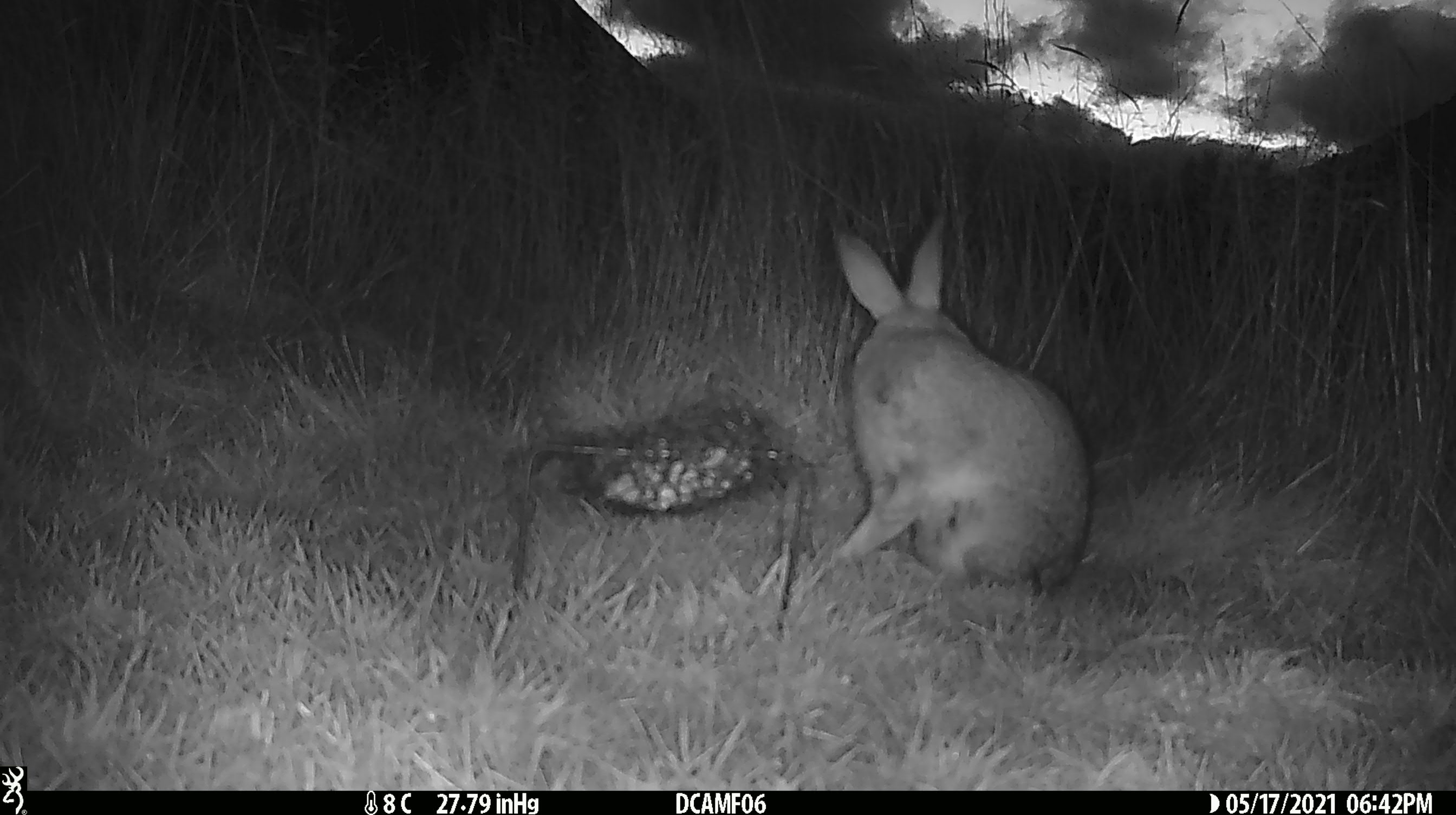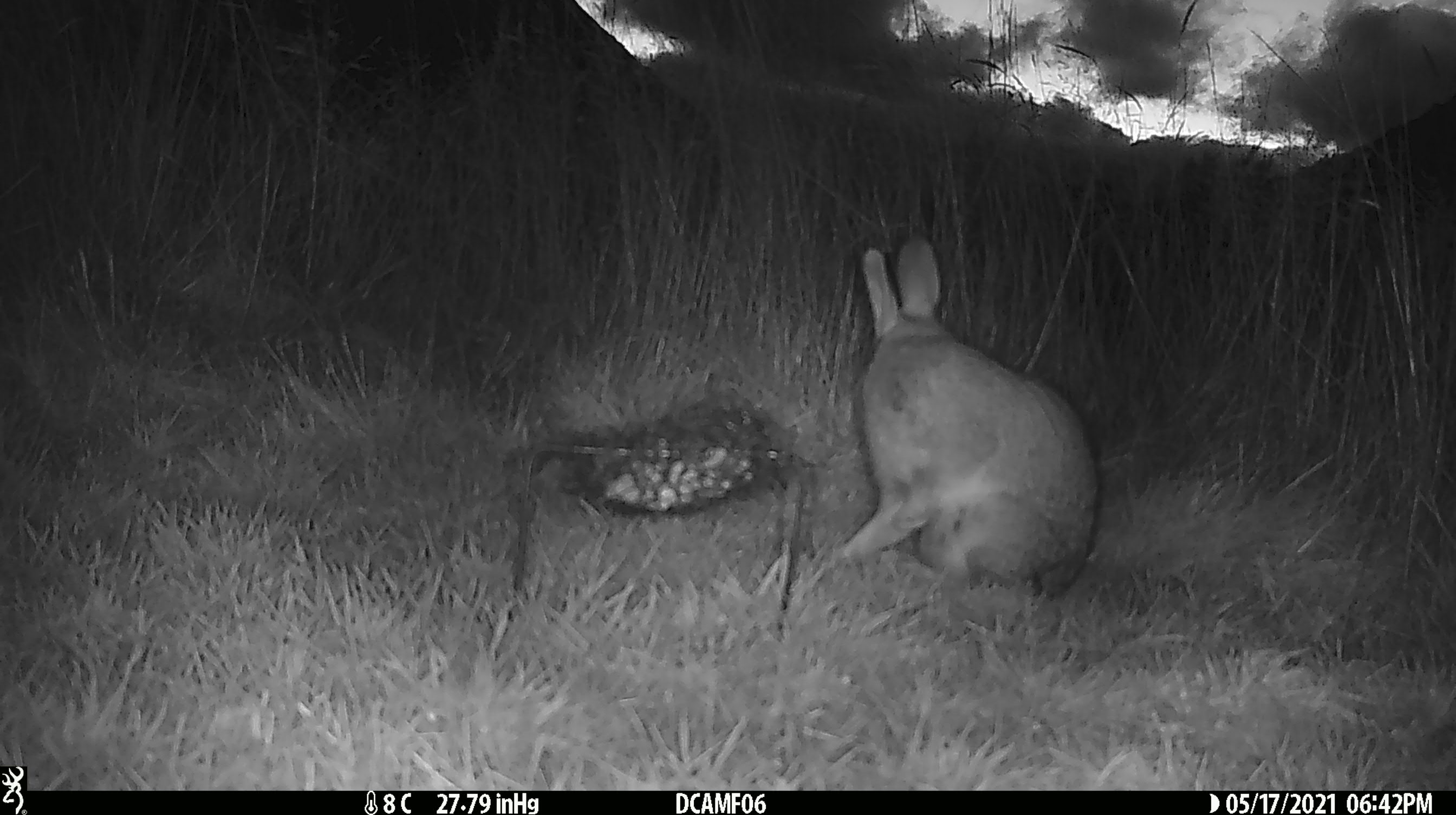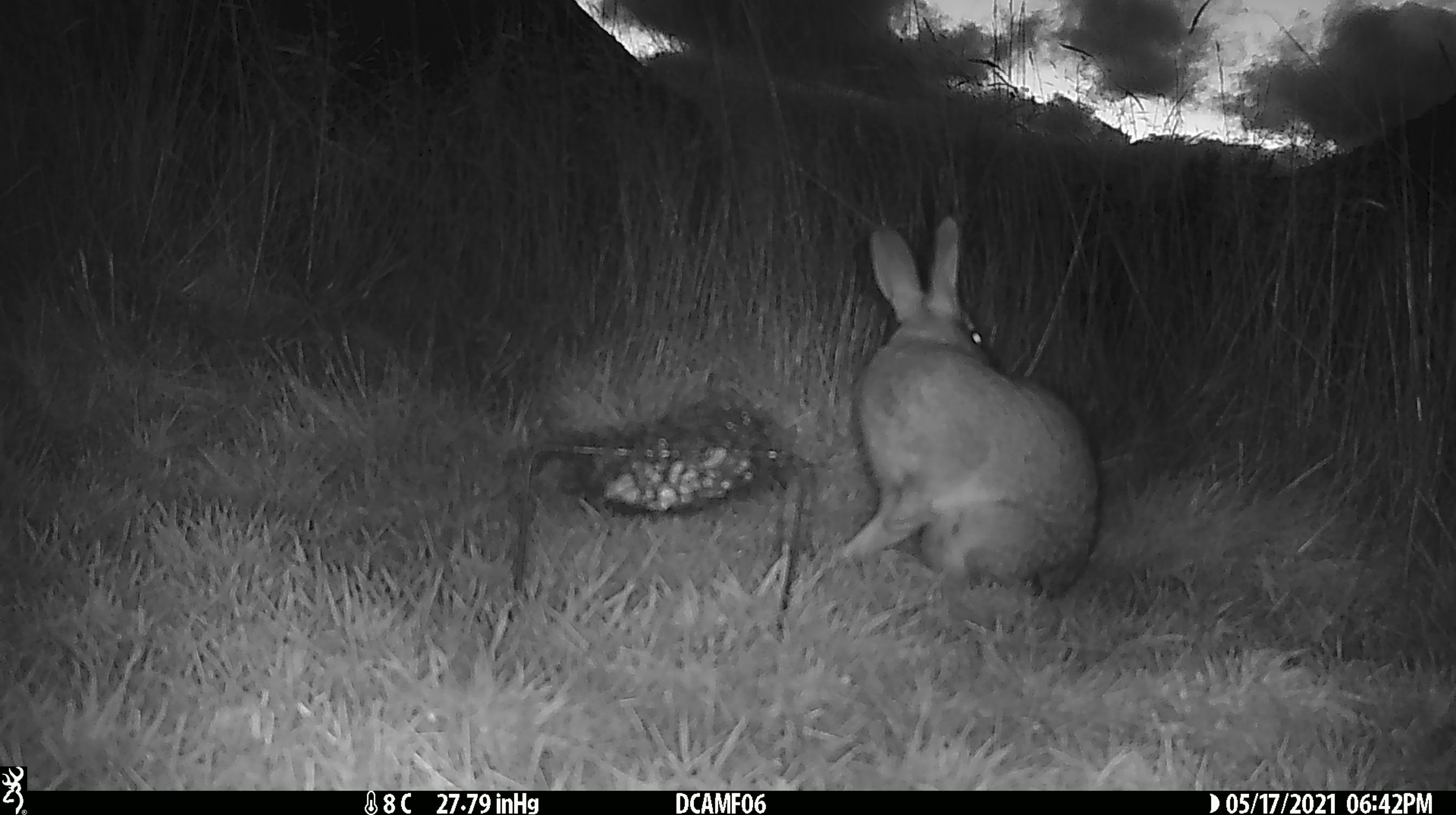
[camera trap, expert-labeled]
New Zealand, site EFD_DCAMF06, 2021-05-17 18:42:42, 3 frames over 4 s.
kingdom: Animalia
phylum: Chordata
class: Mammalia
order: Lagomorpha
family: Leporidae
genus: Oryctolagus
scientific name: Oryctolagus cuniculus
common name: european rabbit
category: rabbit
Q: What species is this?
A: Rabbit (european rabbit) (Oryctolagus cuniculus).